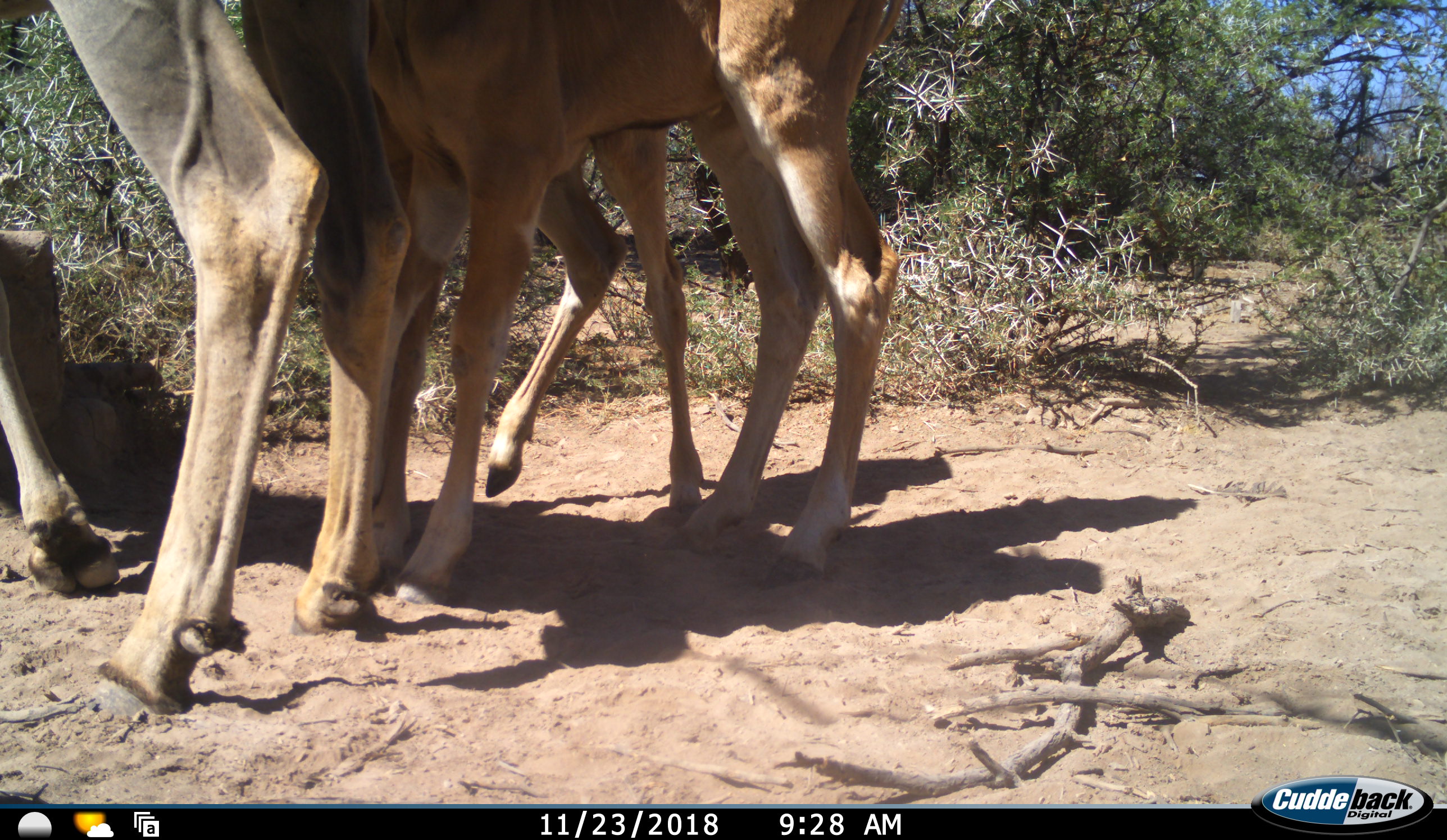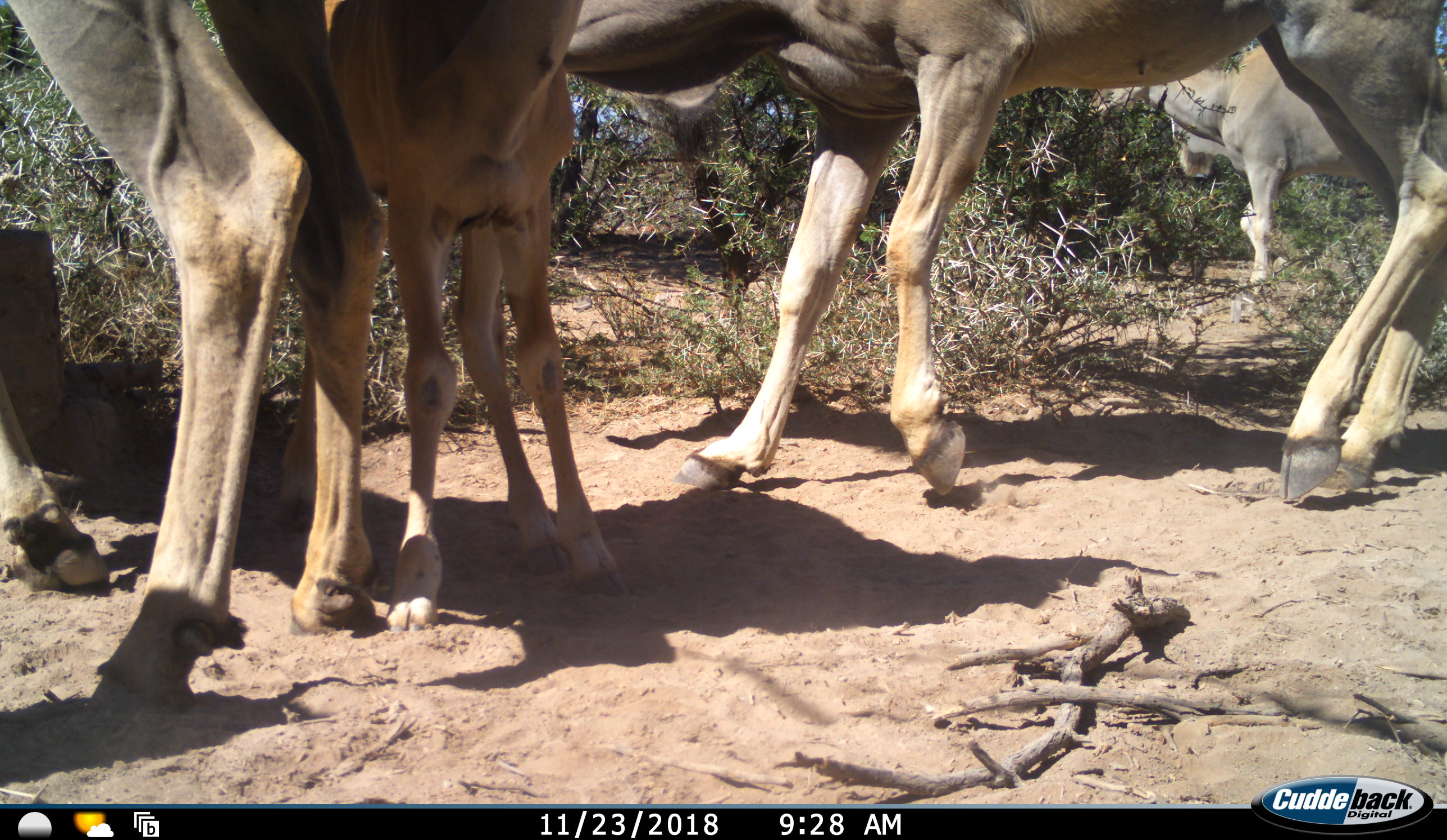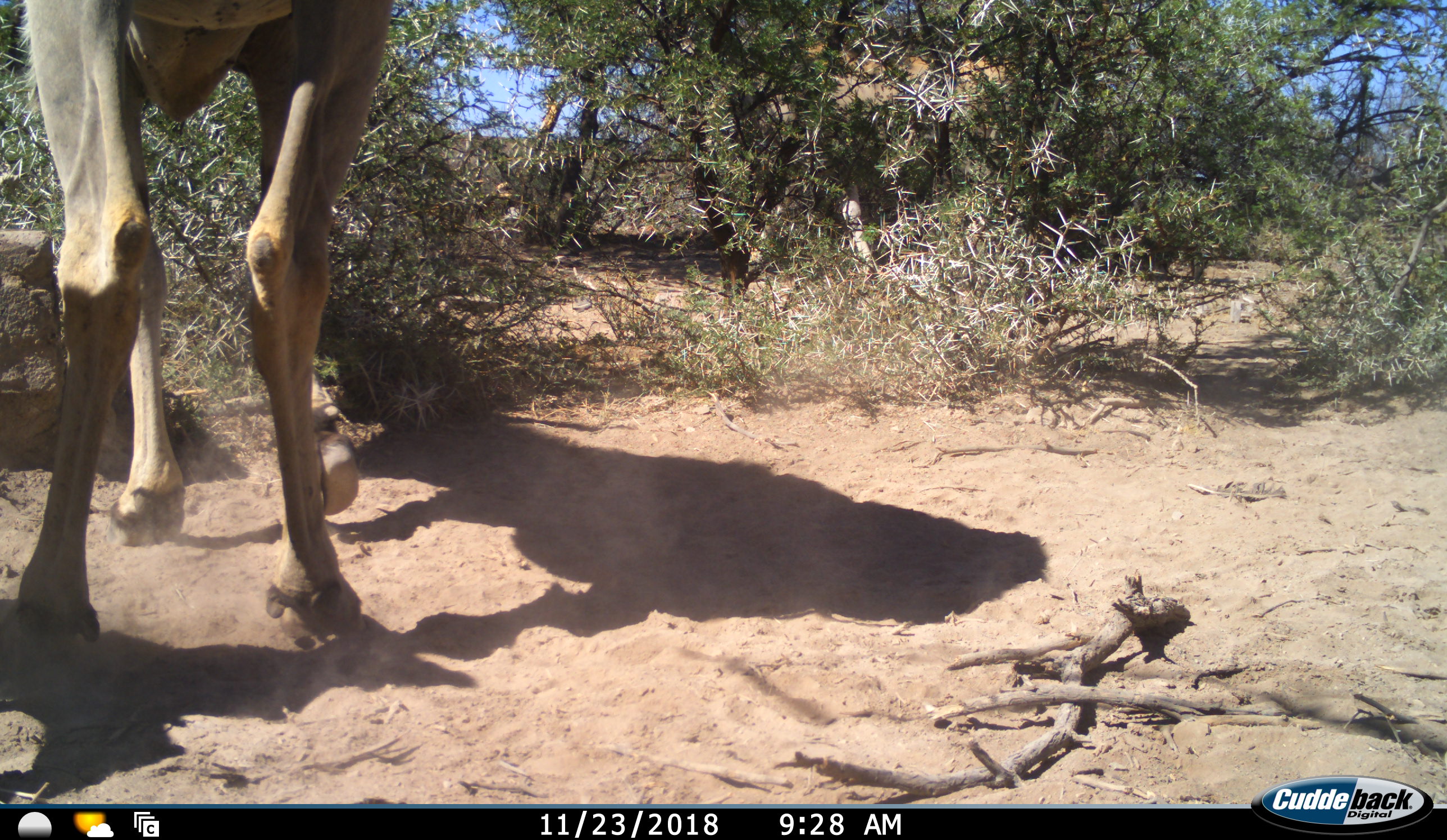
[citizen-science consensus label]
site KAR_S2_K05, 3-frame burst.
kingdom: Animalia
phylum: Chordata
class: Mammalia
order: Artiodactyla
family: Bovidae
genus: Tragelaphus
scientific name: Tragelaphus oryx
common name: eland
Eland (Tragelaphus oryx), count 4. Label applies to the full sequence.